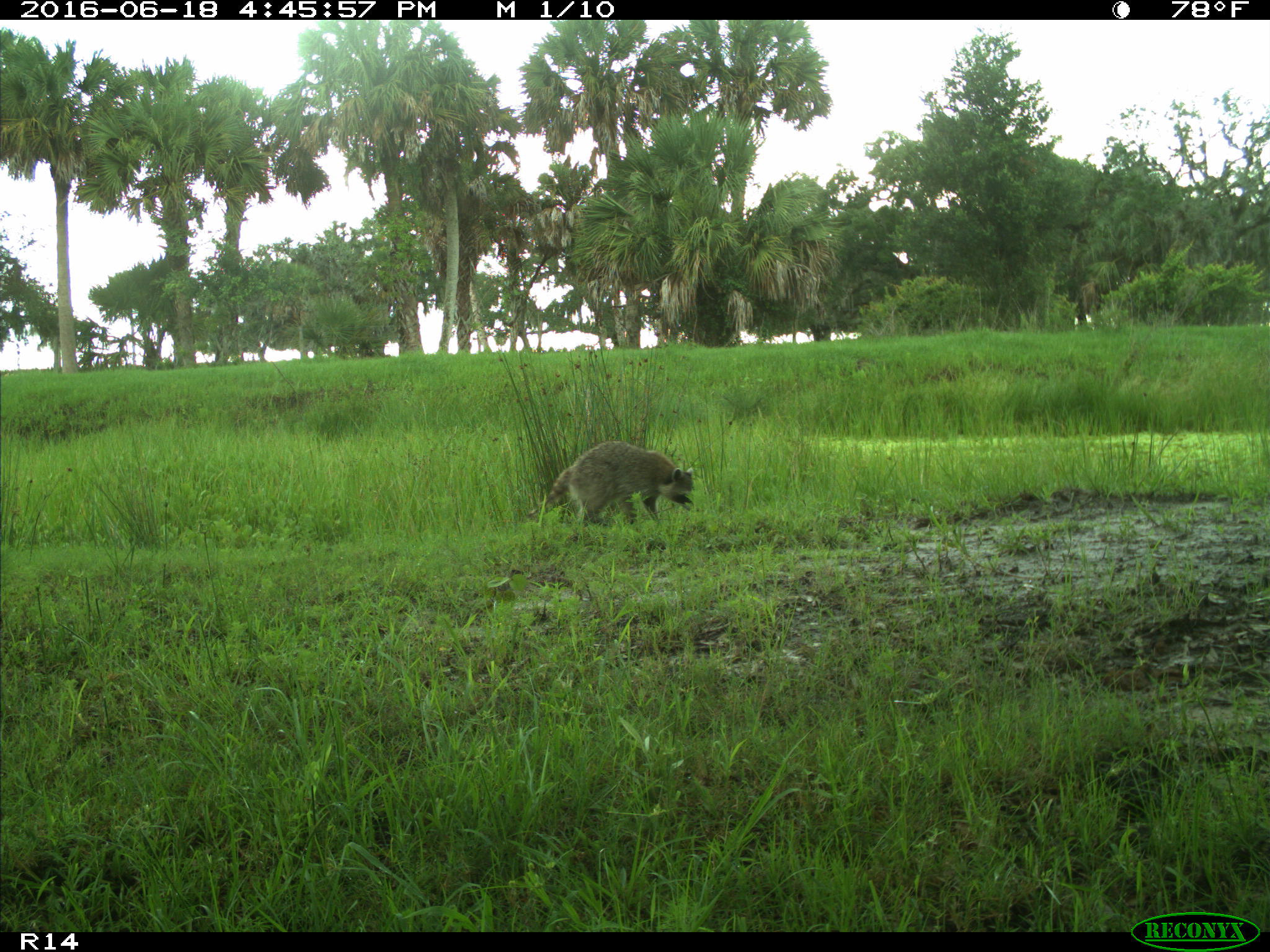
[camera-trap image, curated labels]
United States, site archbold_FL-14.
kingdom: Animalia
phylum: Chordata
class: Mammalia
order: Carnivora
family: Procyonidae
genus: Procyon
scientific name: Procyon lotor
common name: common raccoon